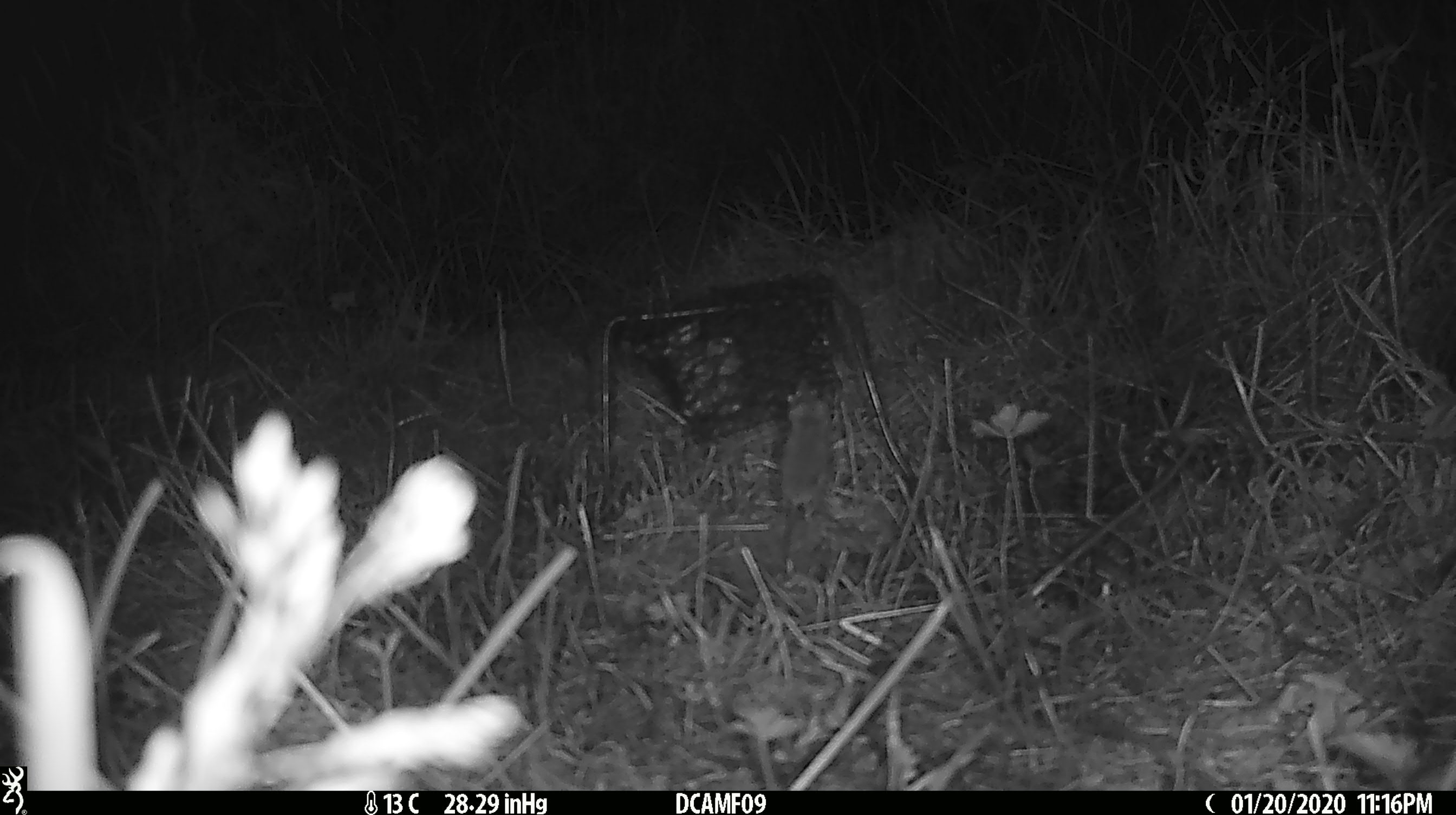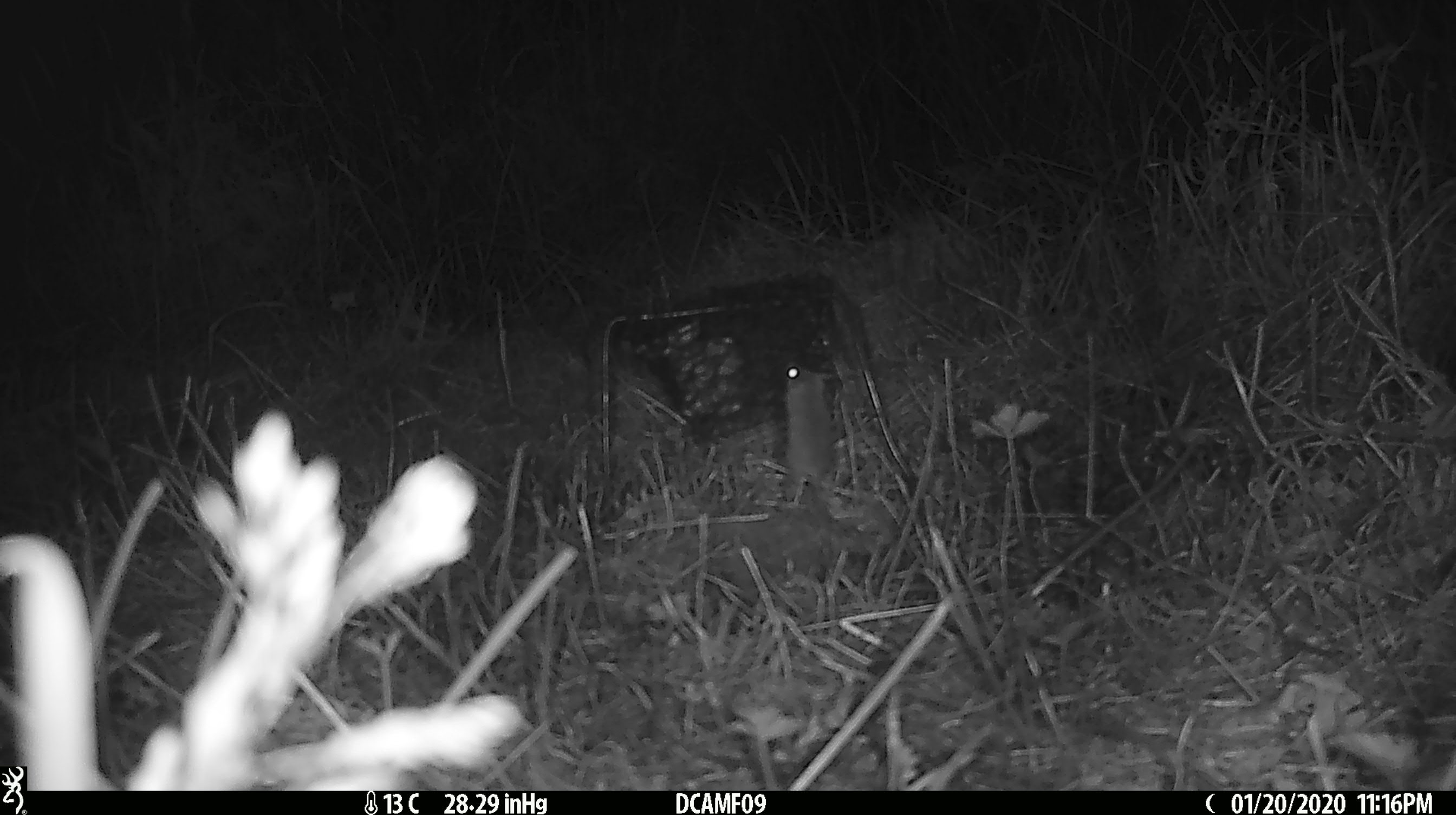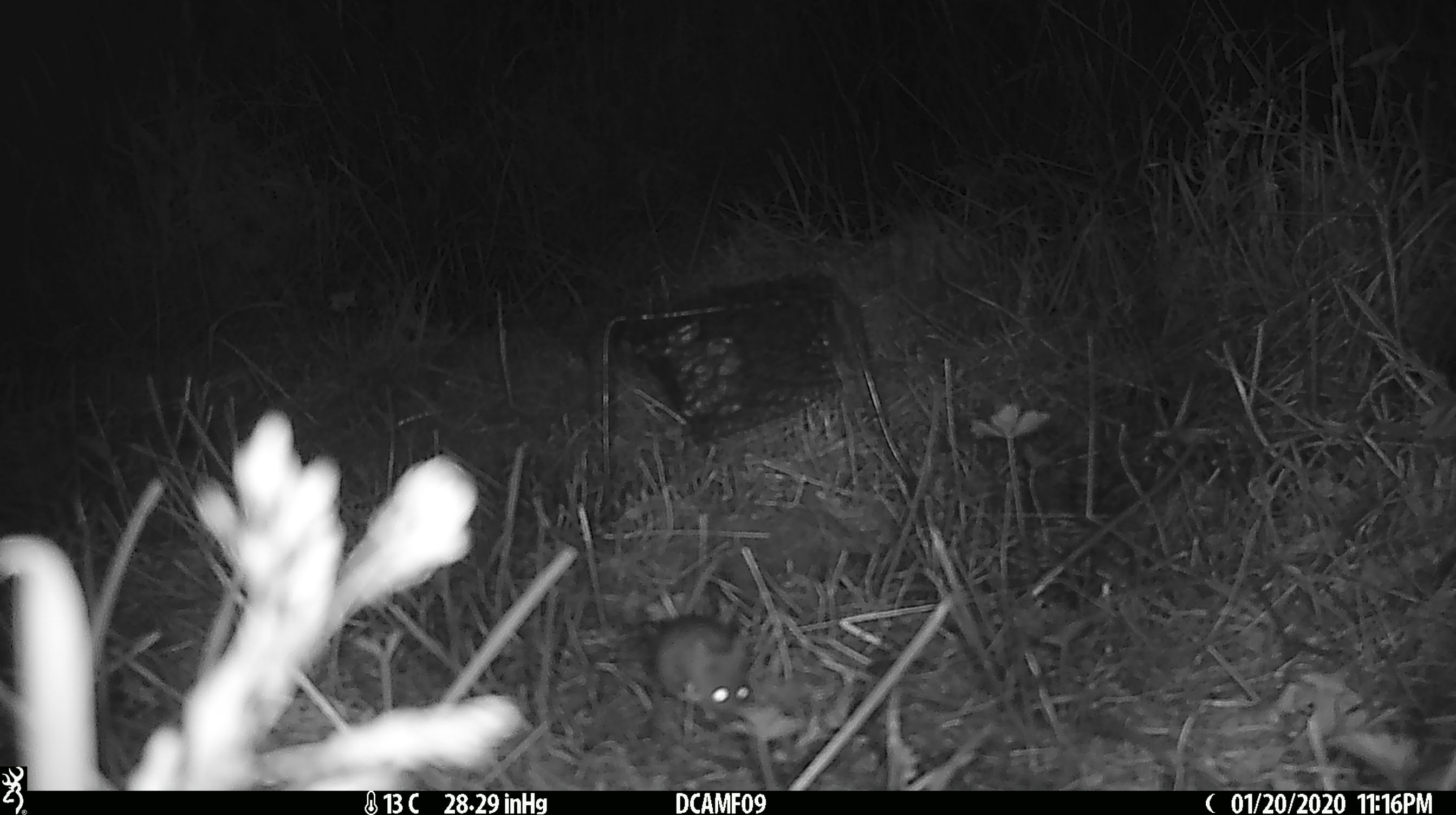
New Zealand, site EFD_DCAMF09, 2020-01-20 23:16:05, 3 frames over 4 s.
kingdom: Animalia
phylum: Chordata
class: Mammalia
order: Rodentia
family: Muridae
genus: Mus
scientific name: Mus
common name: mouse